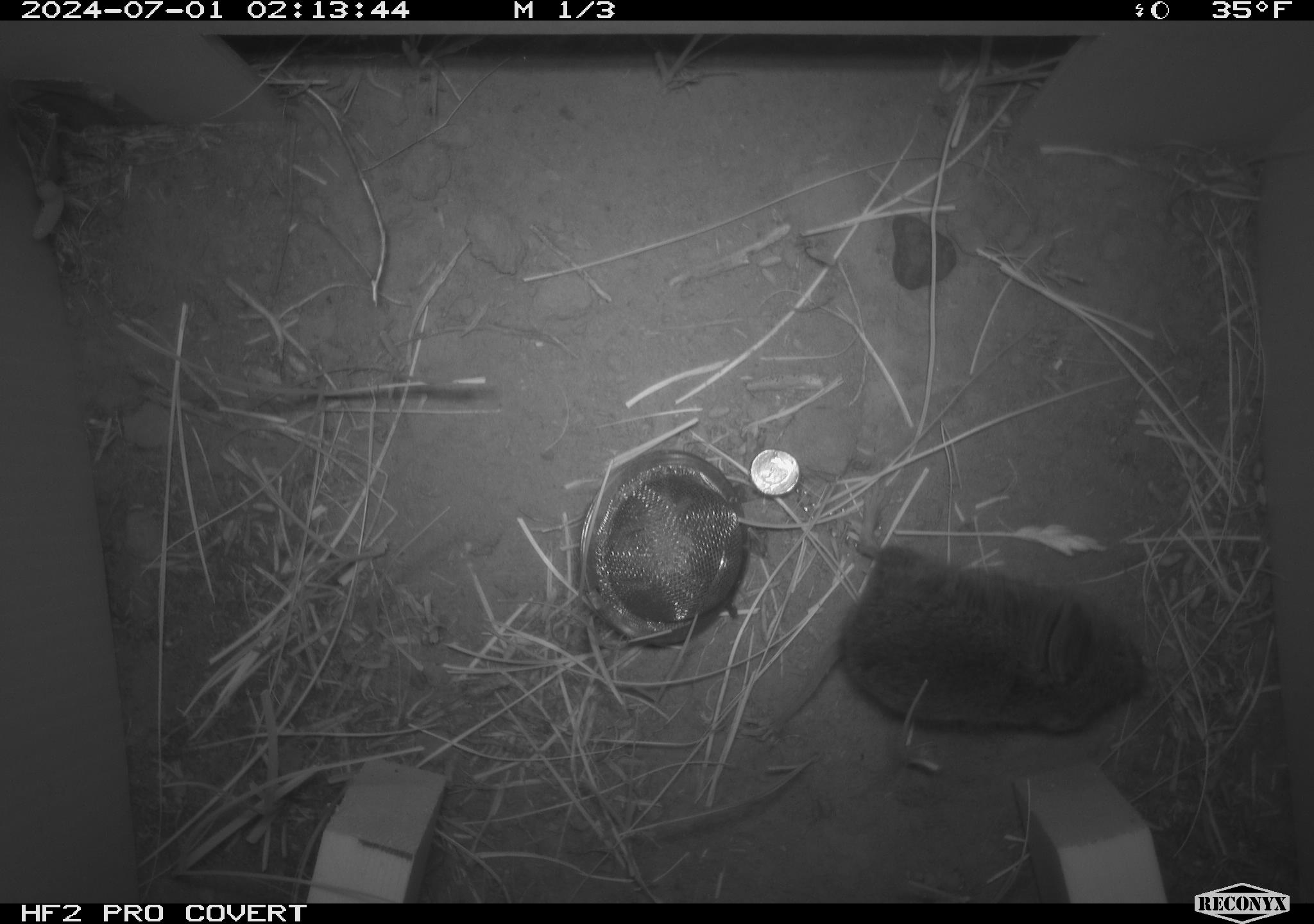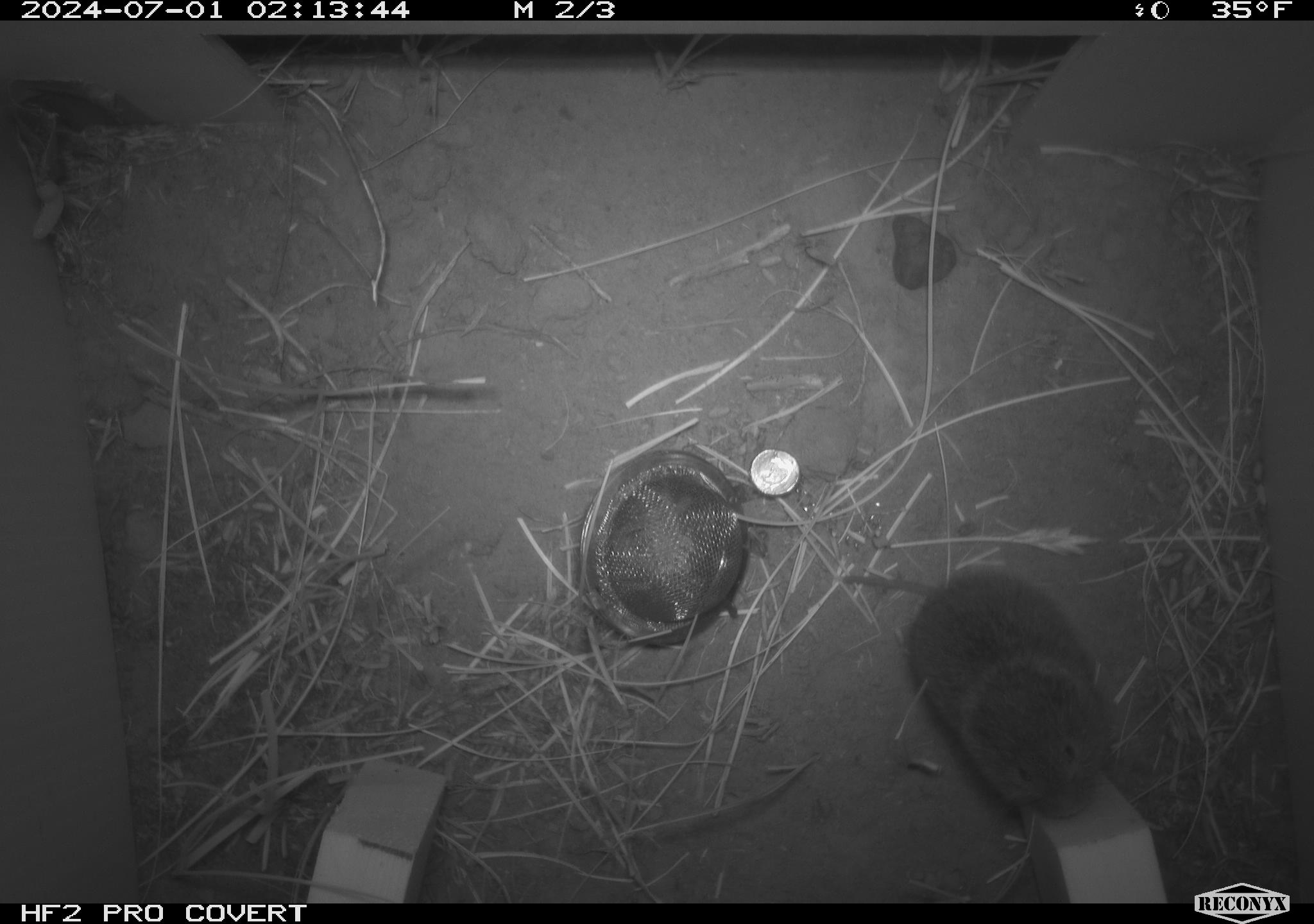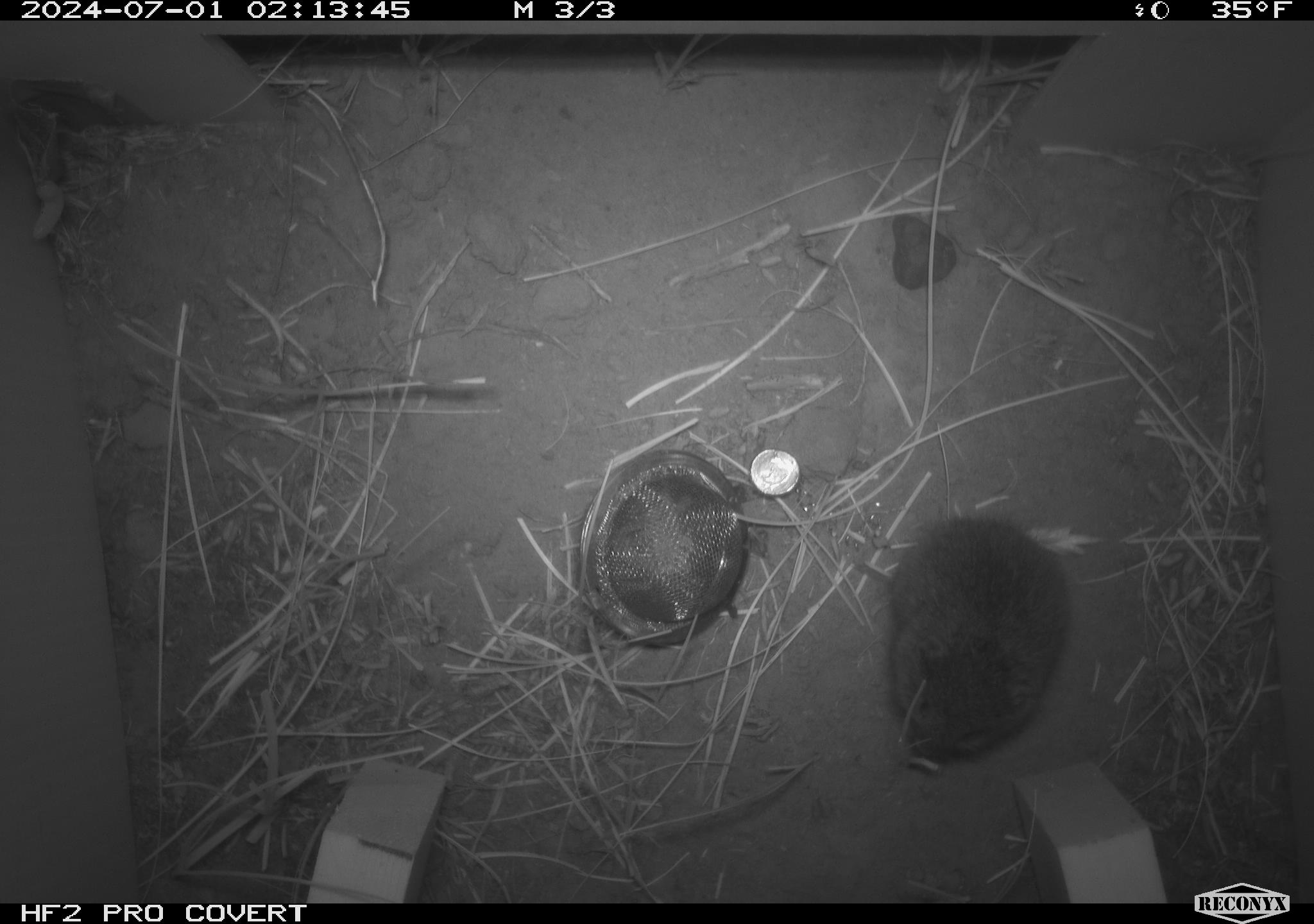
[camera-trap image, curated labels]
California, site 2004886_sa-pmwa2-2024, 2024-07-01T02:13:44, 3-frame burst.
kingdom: Animalia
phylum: Chordata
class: Mammalia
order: Rodentia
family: Cricetidae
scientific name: Arvicolinae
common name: voles, lemmings, and muskrats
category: arvicolinae subfamily